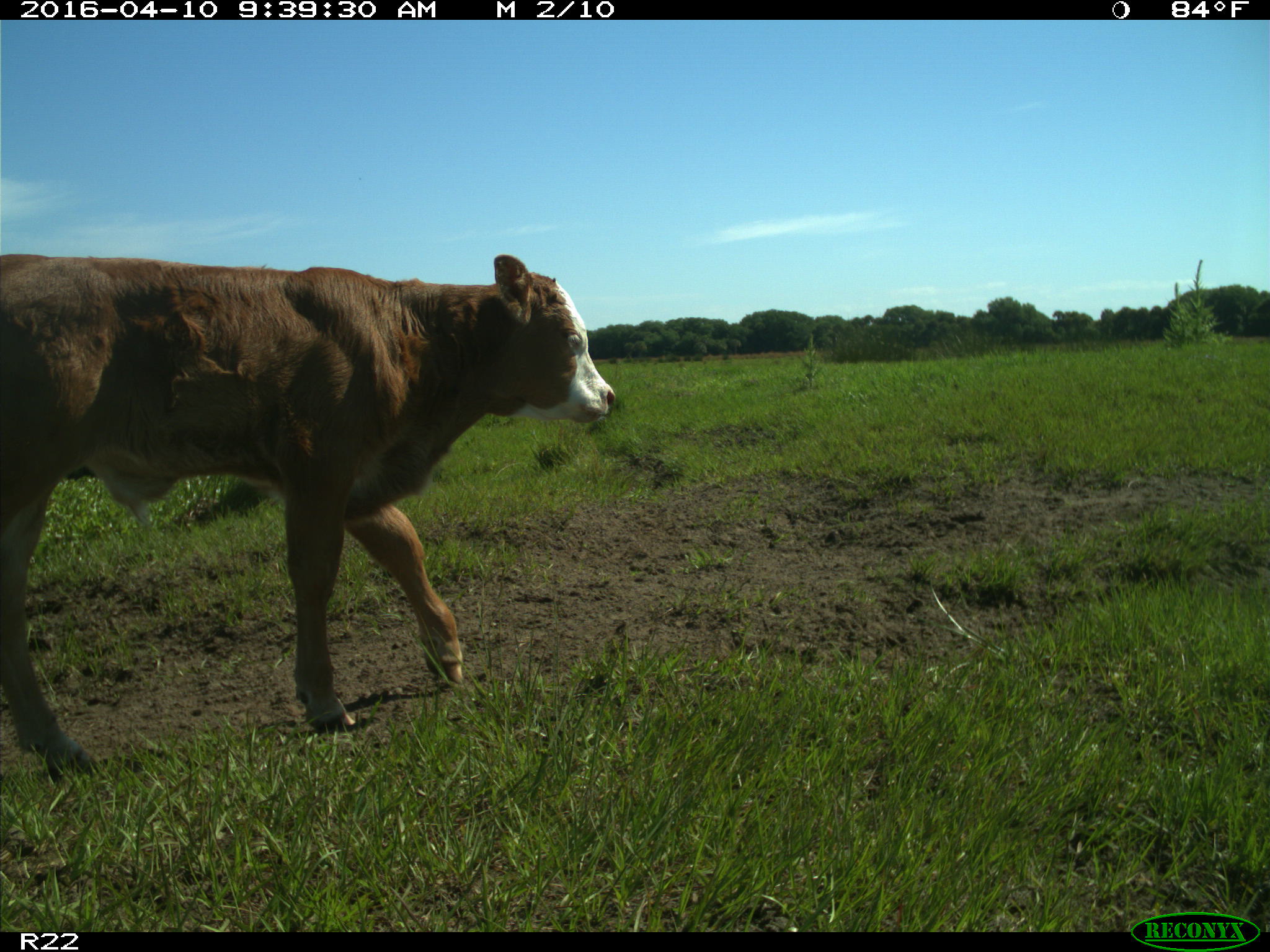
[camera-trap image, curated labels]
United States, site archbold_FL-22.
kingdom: Animalia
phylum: Chordata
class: Mammalia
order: Artiodactyla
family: Bovidae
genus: Bos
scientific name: Bos taurus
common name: domestic cow